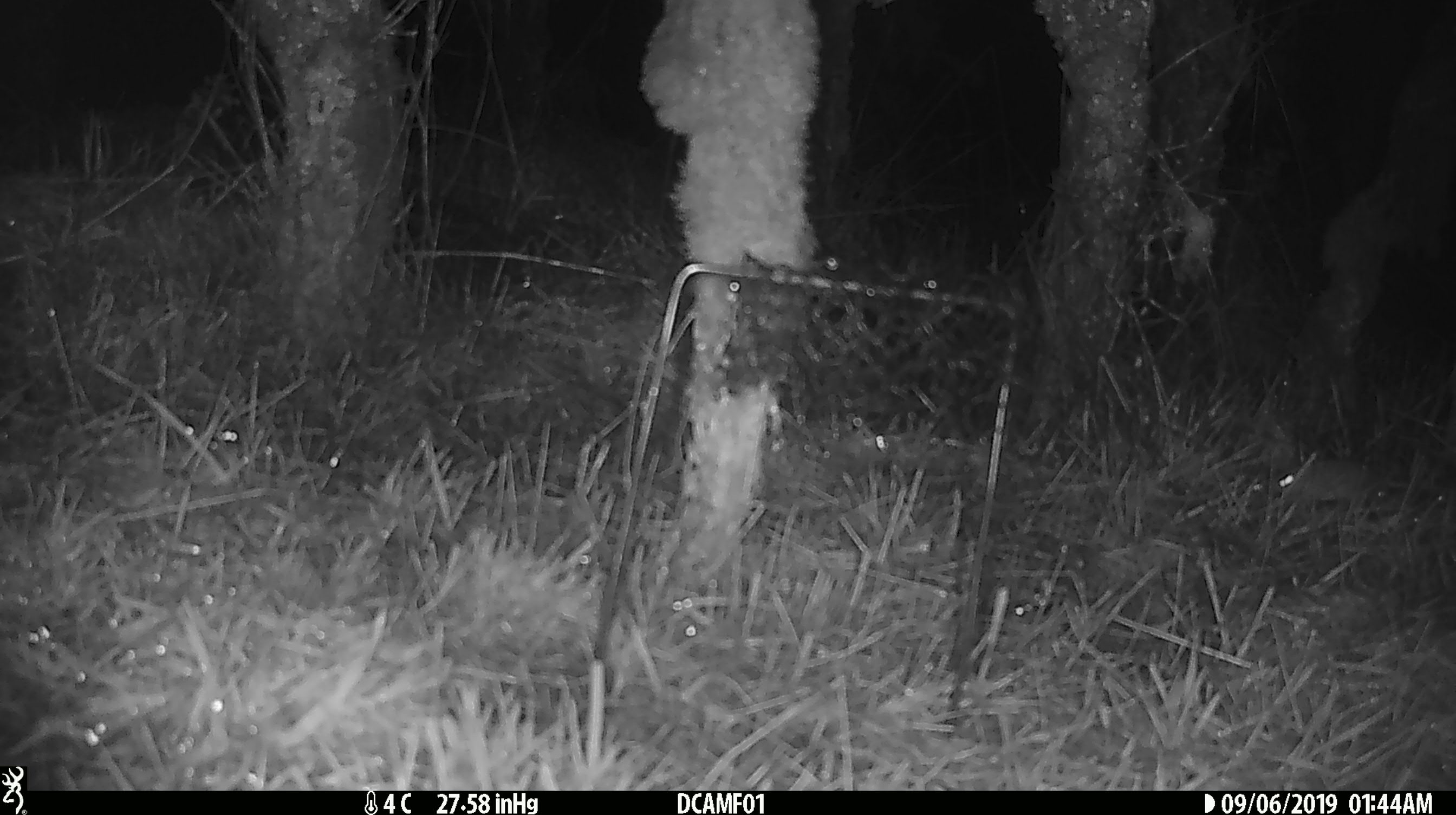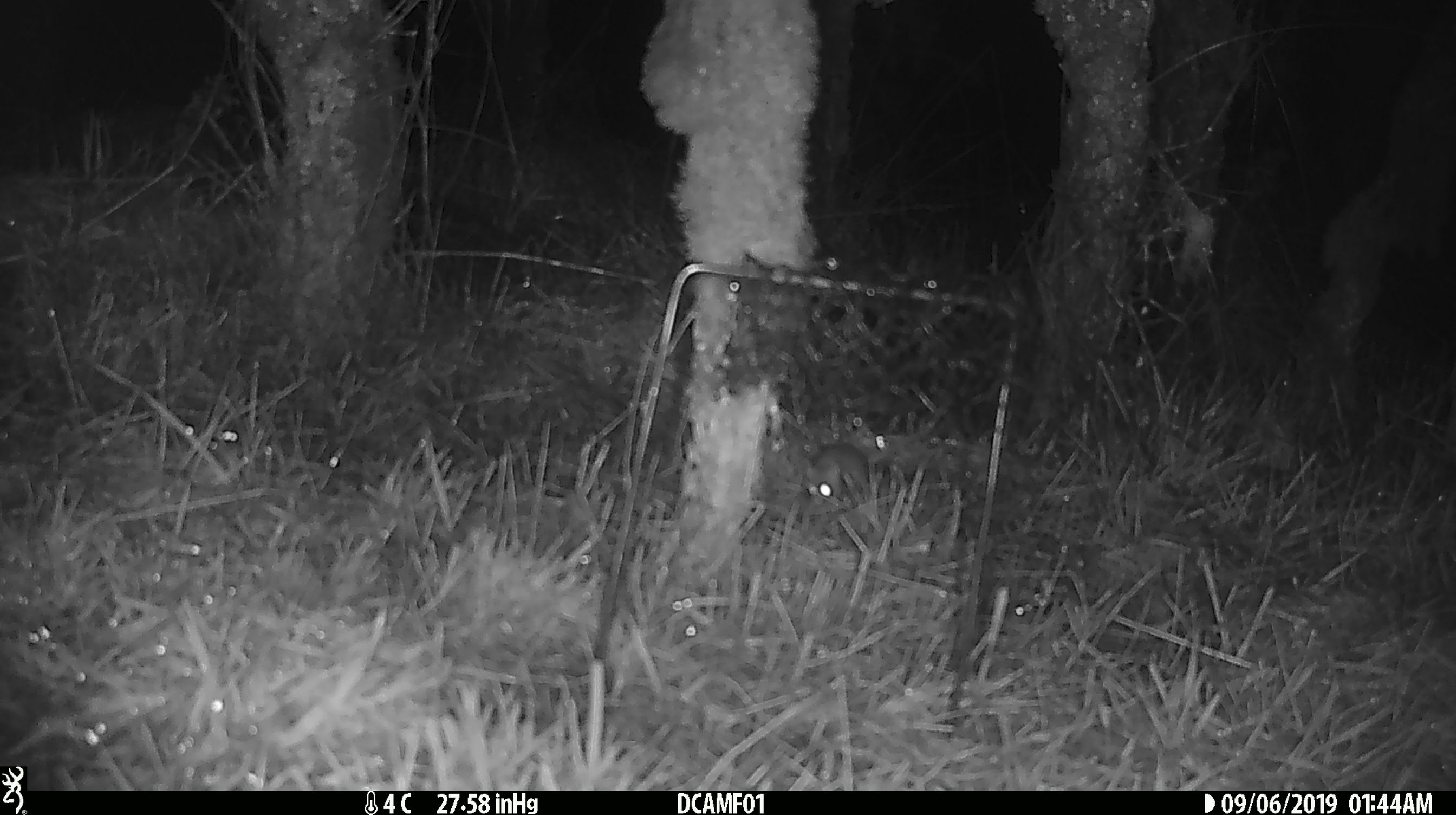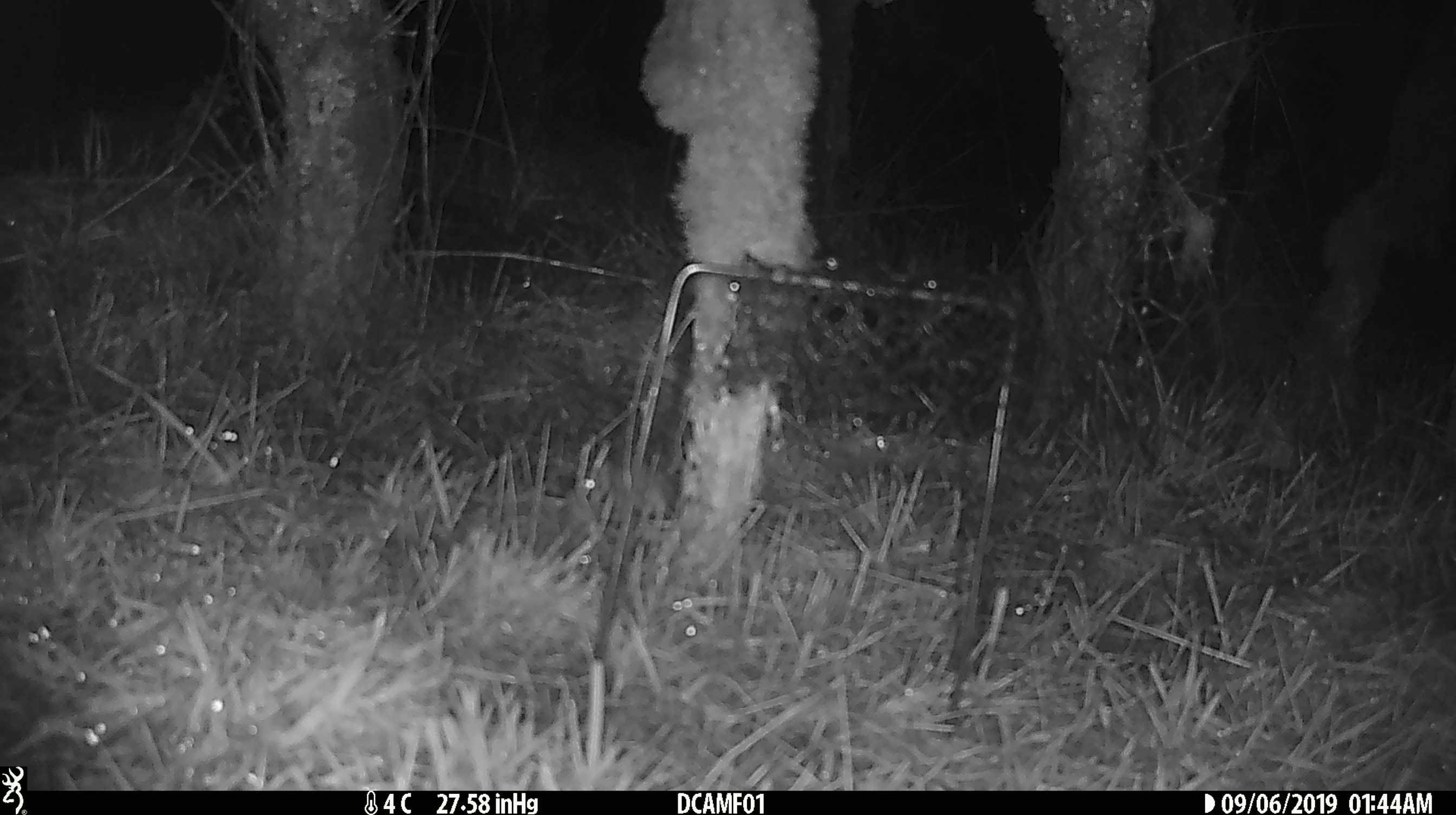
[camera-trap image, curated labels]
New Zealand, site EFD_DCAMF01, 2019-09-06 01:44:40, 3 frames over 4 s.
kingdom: Animalia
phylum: Chordata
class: Mammalia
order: Rodentia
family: Muridae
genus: Mus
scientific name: Mus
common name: mouse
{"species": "mouse (Mus)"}